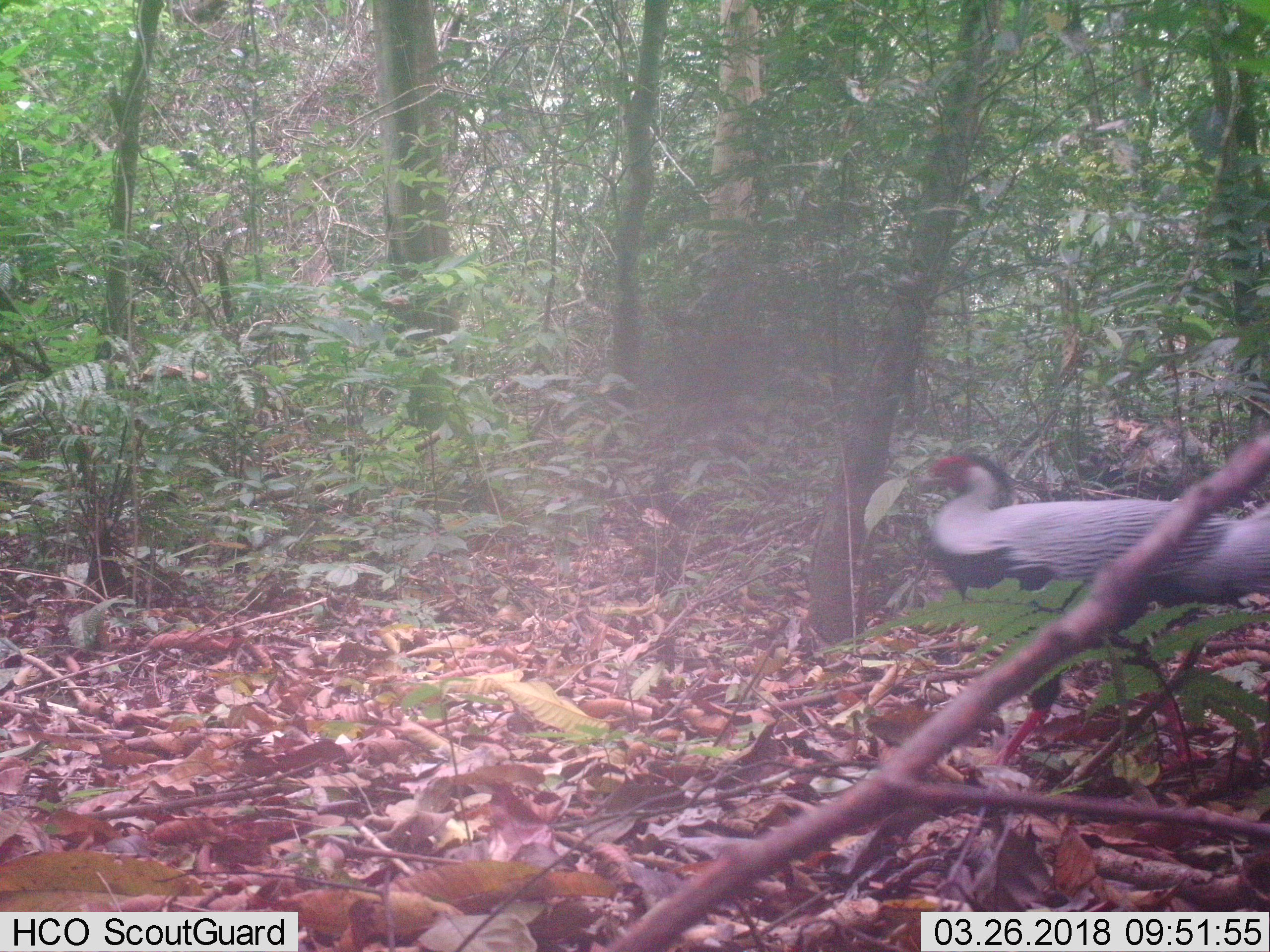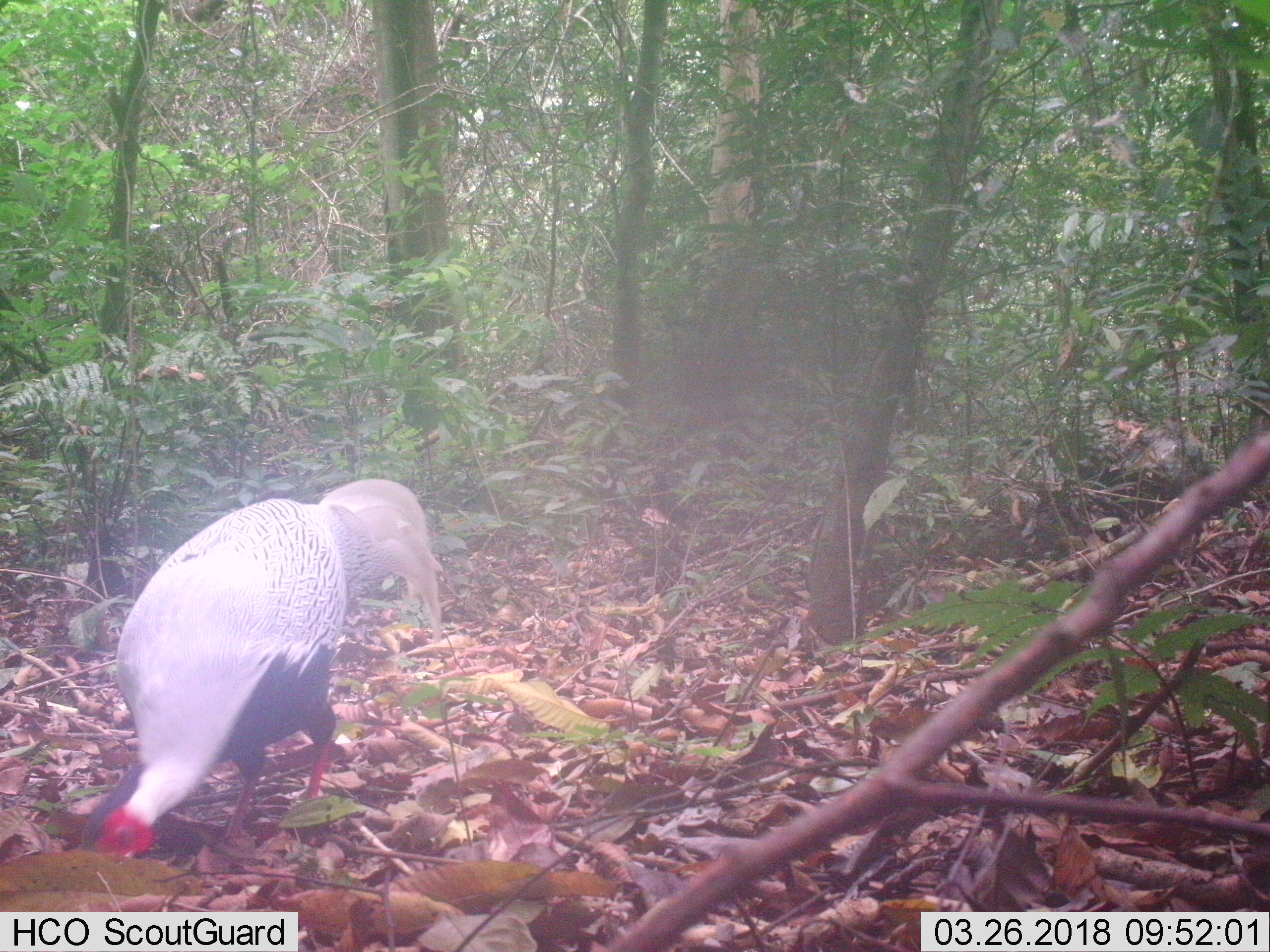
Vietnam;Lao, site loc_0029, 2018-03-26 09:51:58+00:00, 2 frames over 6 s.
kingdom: Animalia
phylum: Chordata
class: Aves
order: Galliformes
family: Phasianidae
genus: Lophura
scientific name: Lophura nycthemera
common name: silver pheasant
Silver pheasant (Lophura nycthemera). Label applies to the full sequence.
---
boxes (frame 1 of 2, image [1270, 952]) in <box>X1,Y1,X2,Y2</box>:
silver pheasant: <box>914,449,1269,795</box>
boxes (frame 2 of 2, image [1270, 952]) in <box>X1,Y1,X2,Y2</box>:
silver pheasant: <box>78,476,443,858</box>